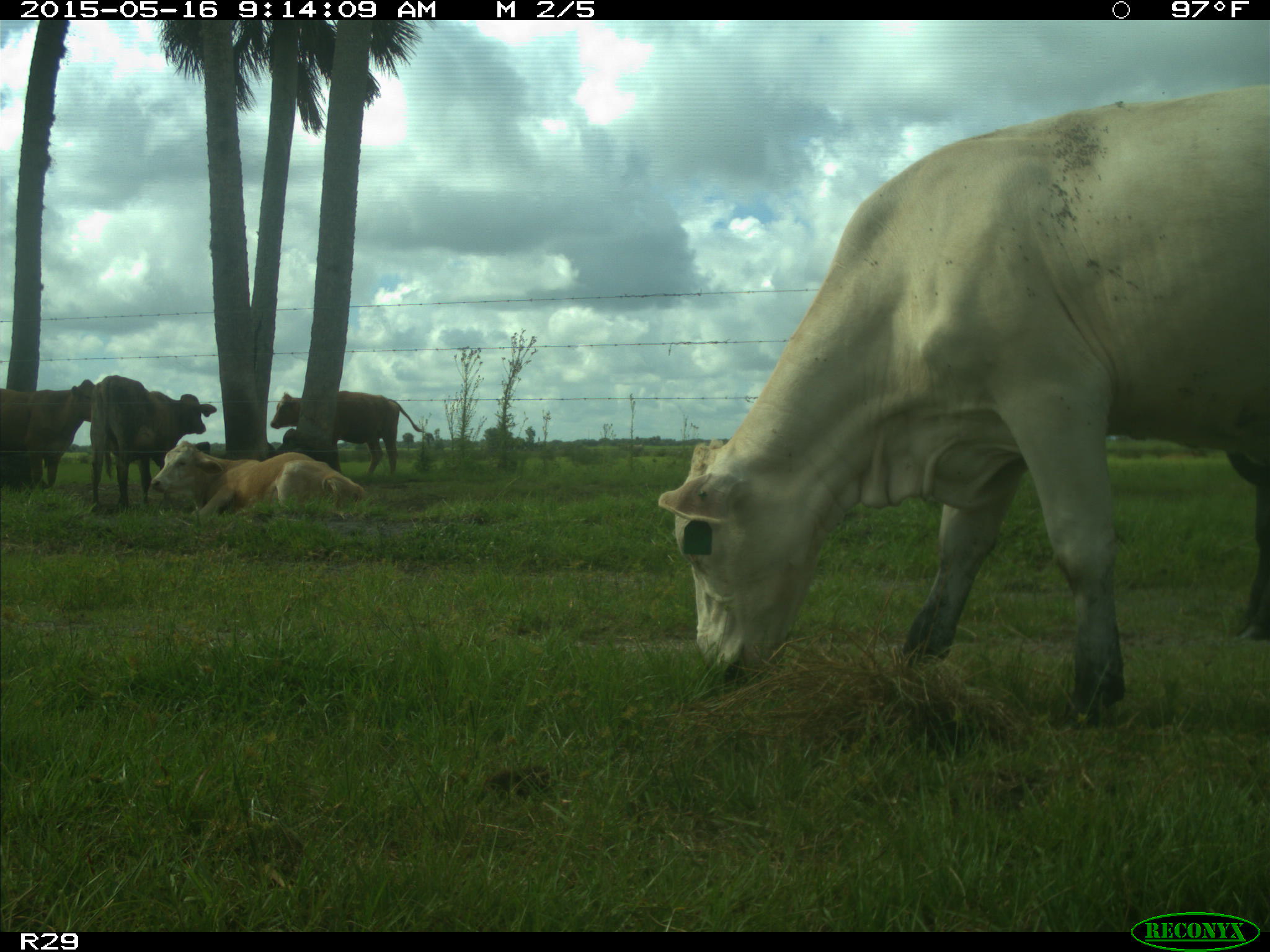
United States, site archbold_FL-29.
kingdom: Animalia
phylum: Chordata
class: Mammalia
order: Artiodactyla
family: Bovidae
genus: Bos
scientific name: Bos taurus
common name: domestic cow